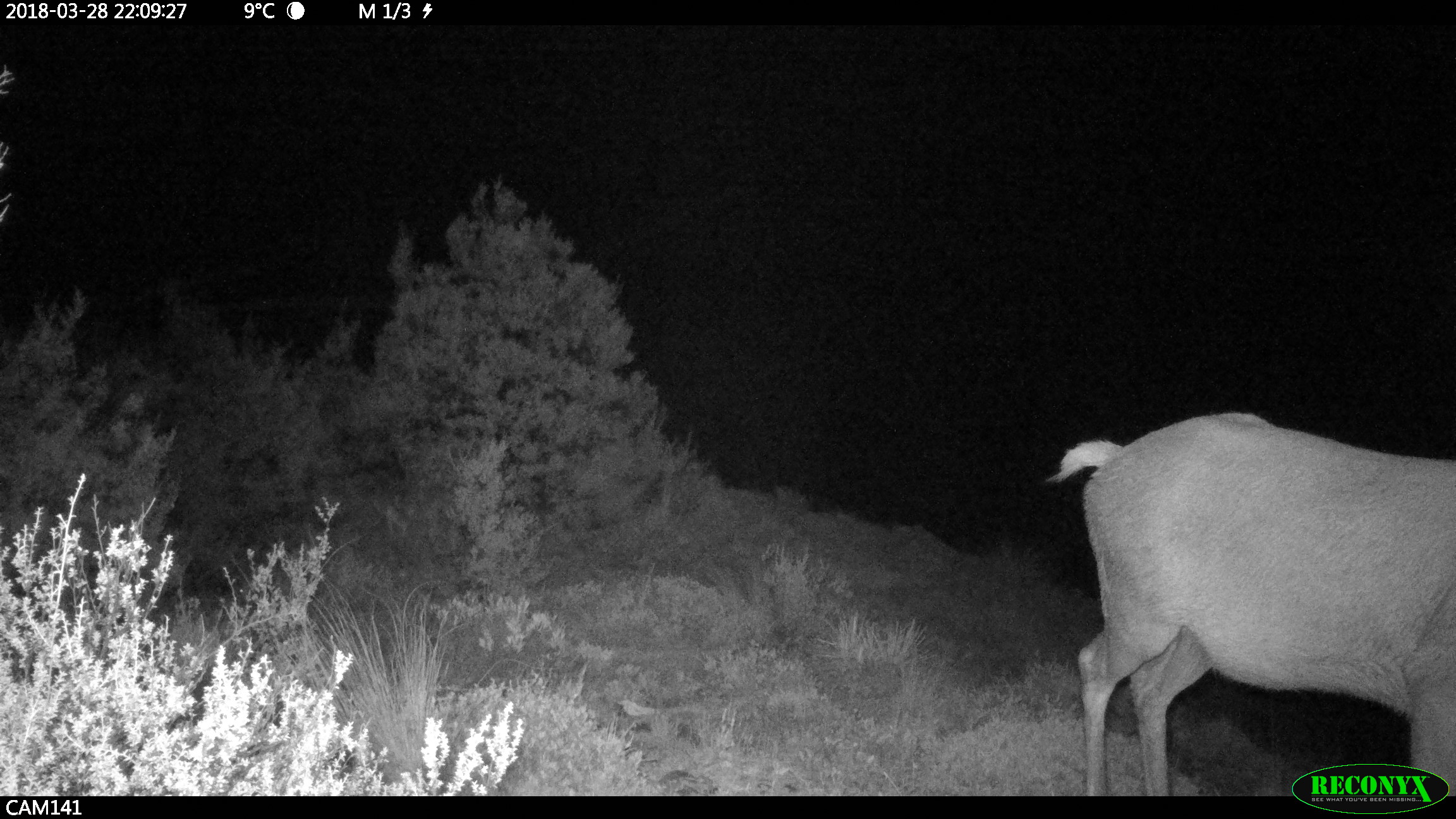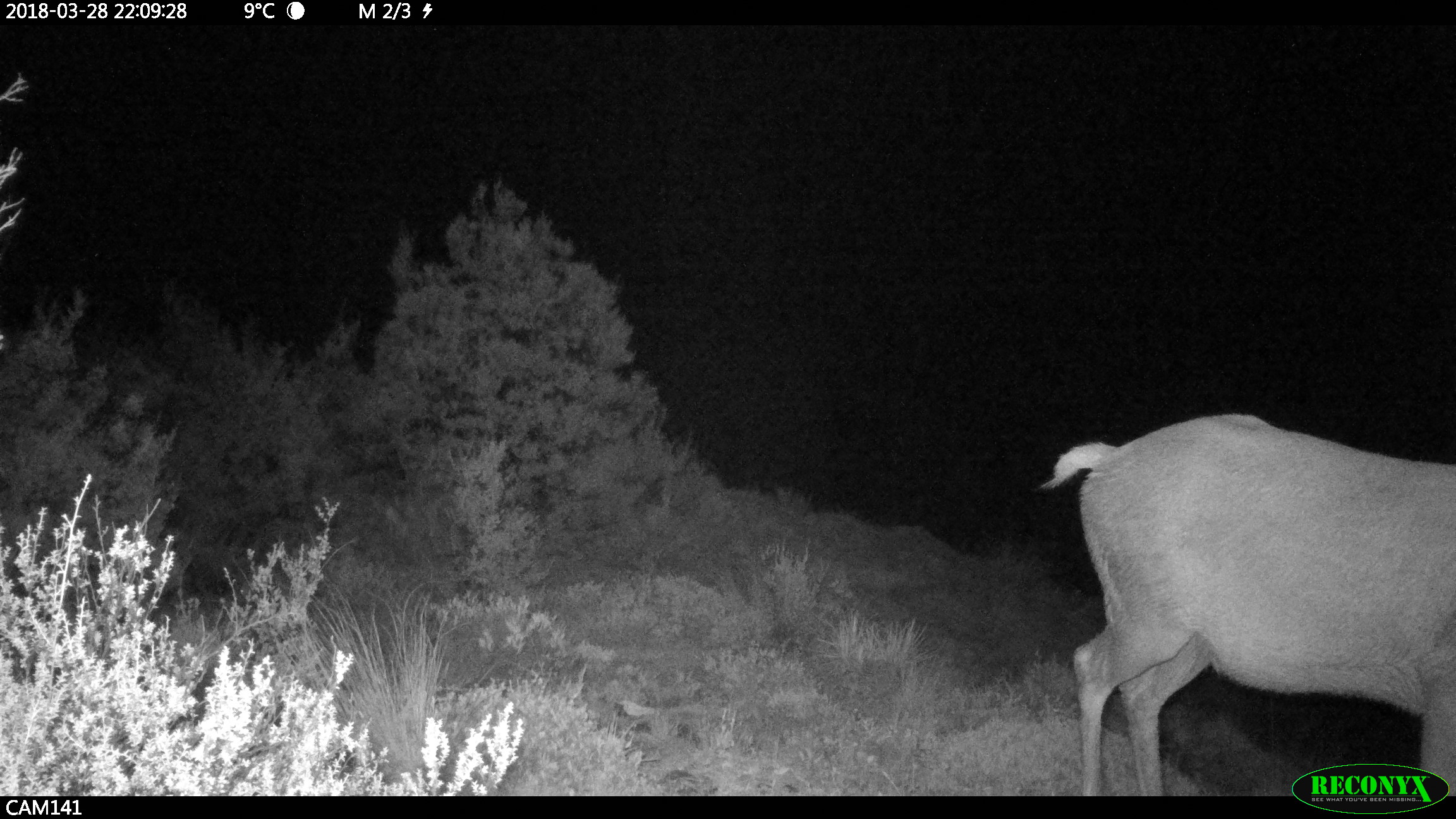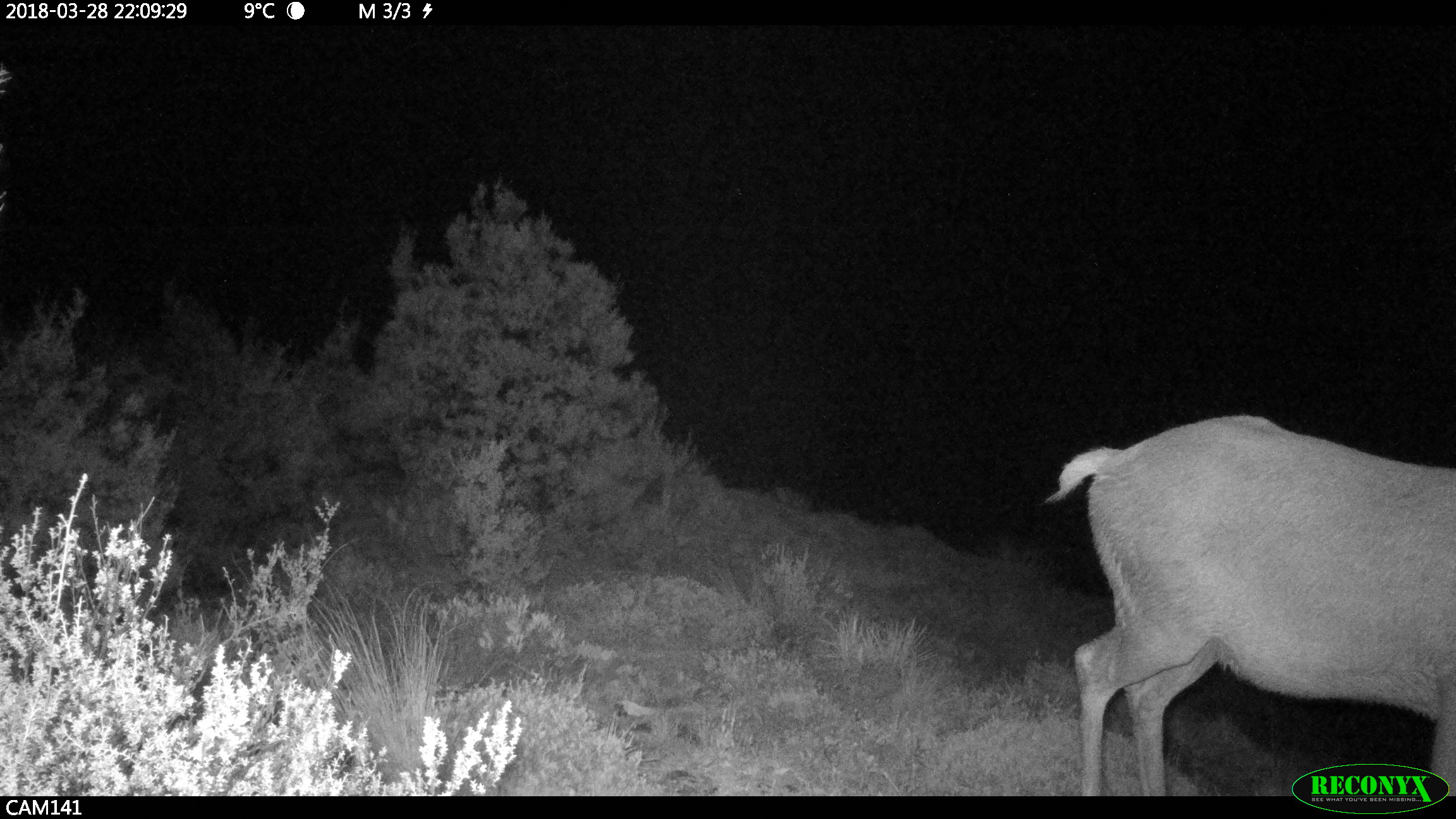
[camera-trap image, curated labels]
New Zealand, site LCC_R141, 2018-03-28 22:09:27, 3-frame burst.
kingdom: Animalia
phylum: Chordata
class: Mammalia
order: Artiodactyla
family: Cervidae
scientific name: Cervidae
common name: deer